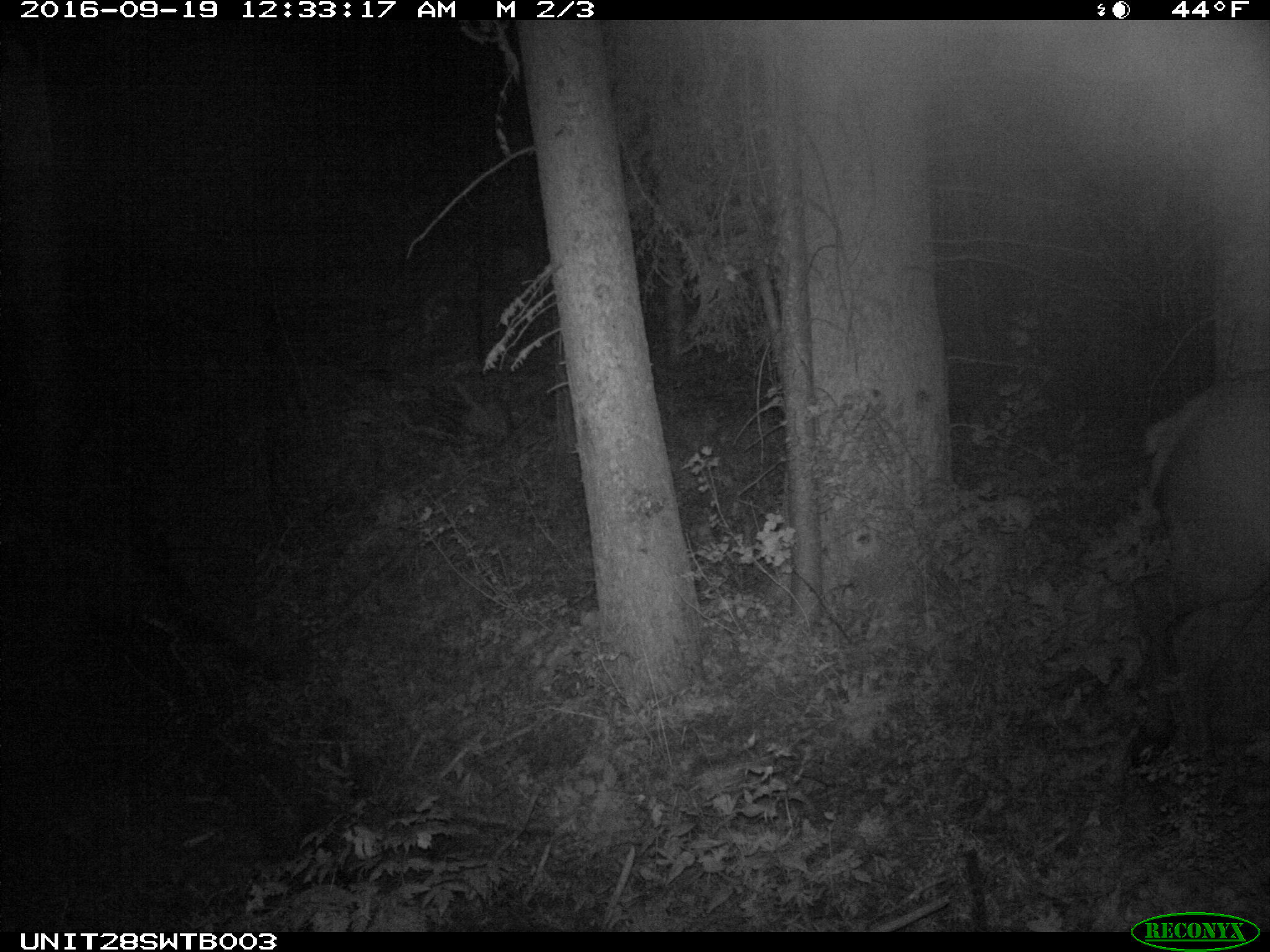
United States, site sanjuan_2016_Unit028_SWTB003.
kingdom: Animalia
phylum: Chordata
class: Mammalia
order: Artiodactyla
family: Cervidae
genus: Cervus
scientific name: Cervus elaphus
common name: red deer